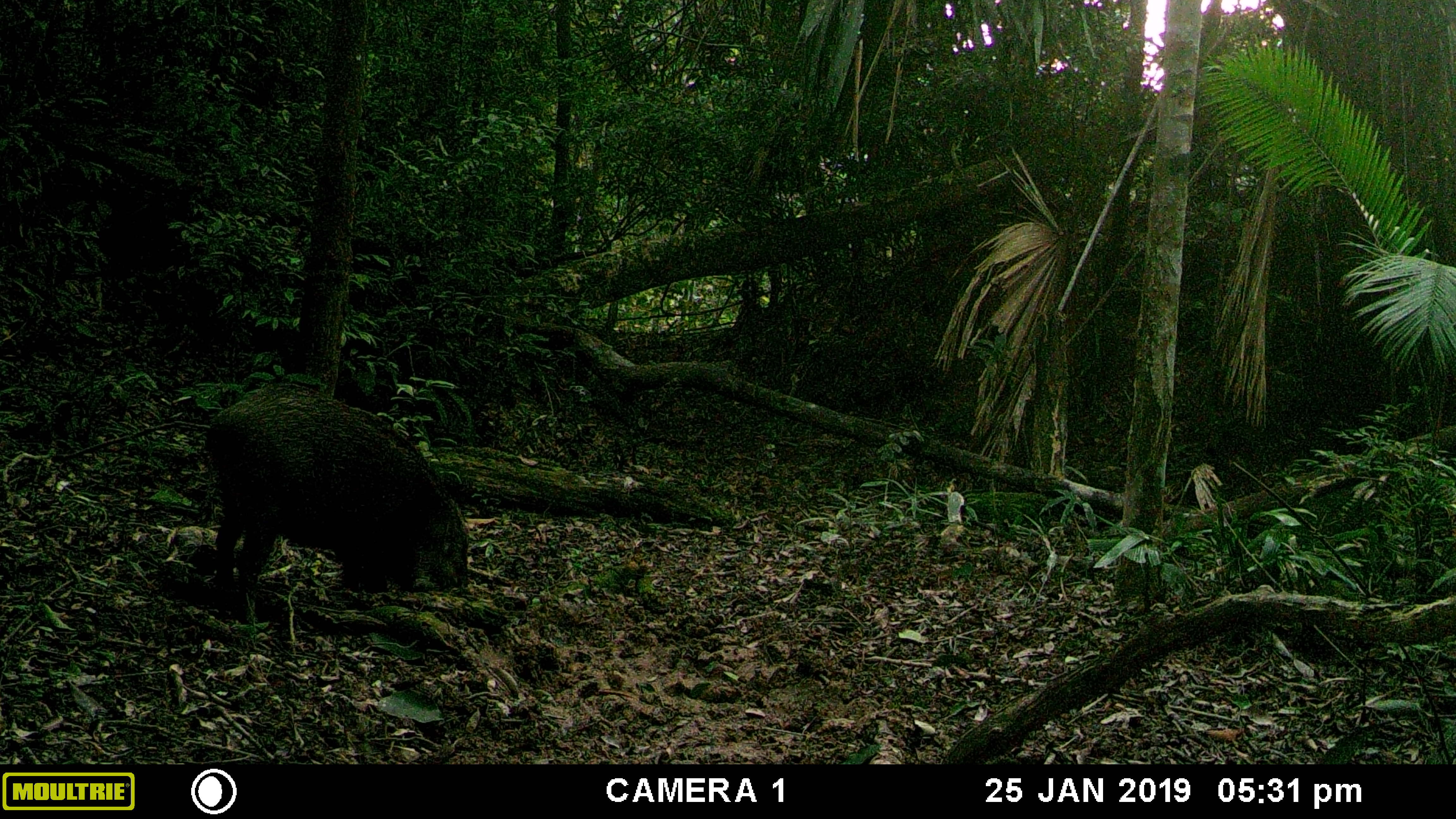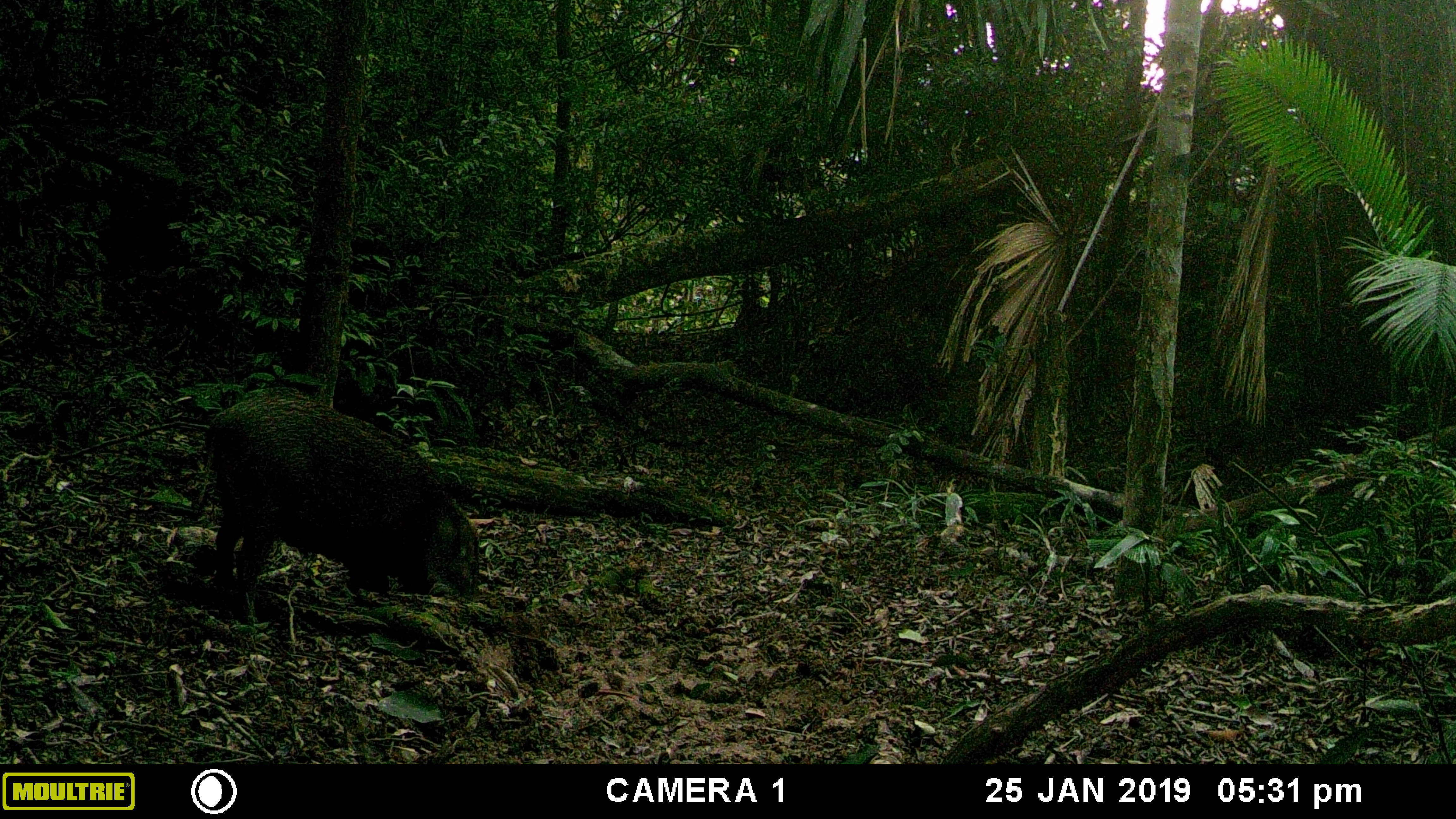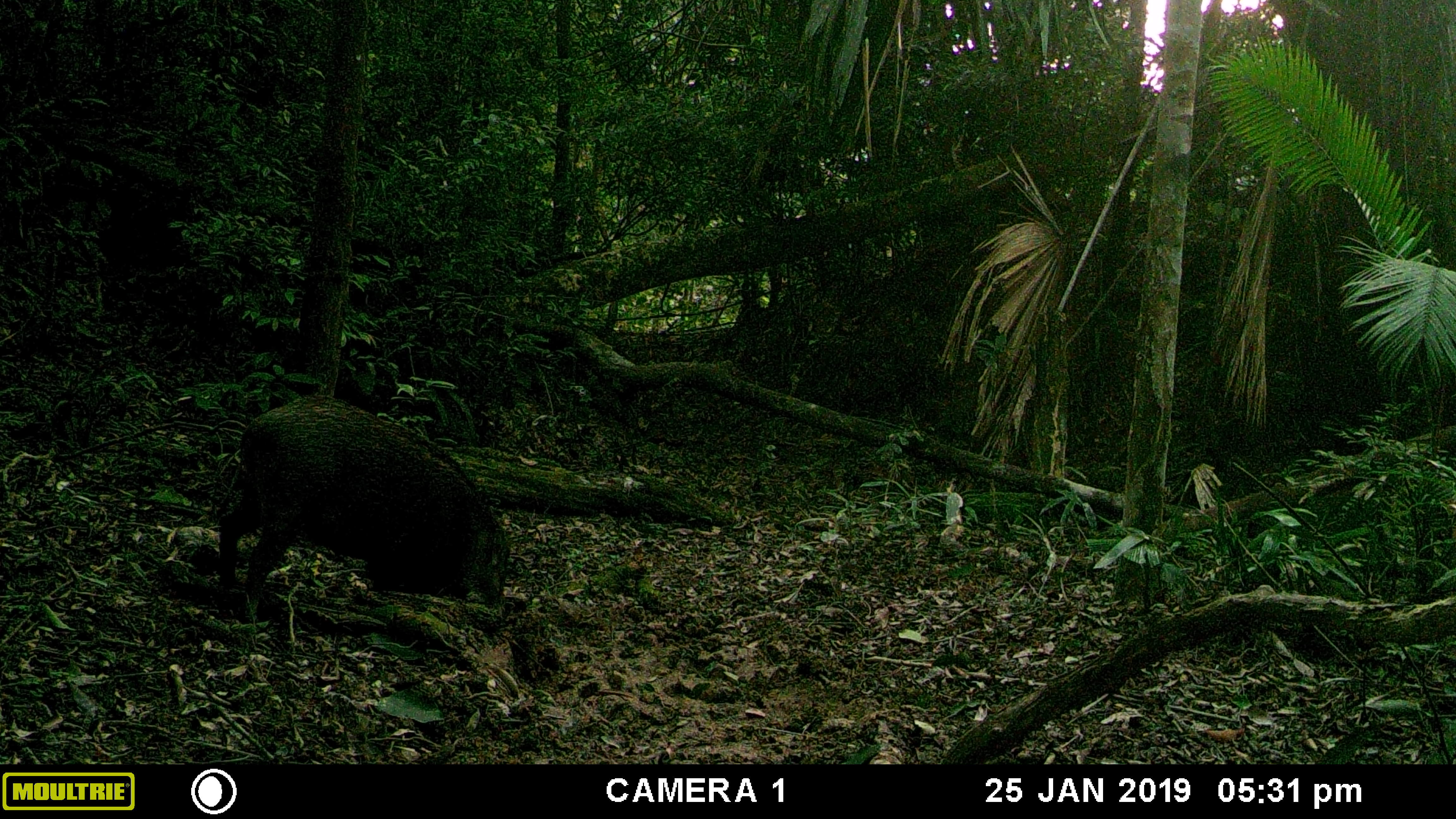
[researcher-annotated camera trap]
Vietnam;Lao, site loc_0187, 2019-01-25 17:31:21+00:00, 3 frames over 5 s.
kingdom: Animalia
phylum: Chordata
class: Mammalia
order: Artiodactyla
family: Suidae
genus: Sus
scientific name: Sus scrofa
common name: eurasian wild pig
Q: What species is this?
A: Eurasian wild pig (Sus scrofa).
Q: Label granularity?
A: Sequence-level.